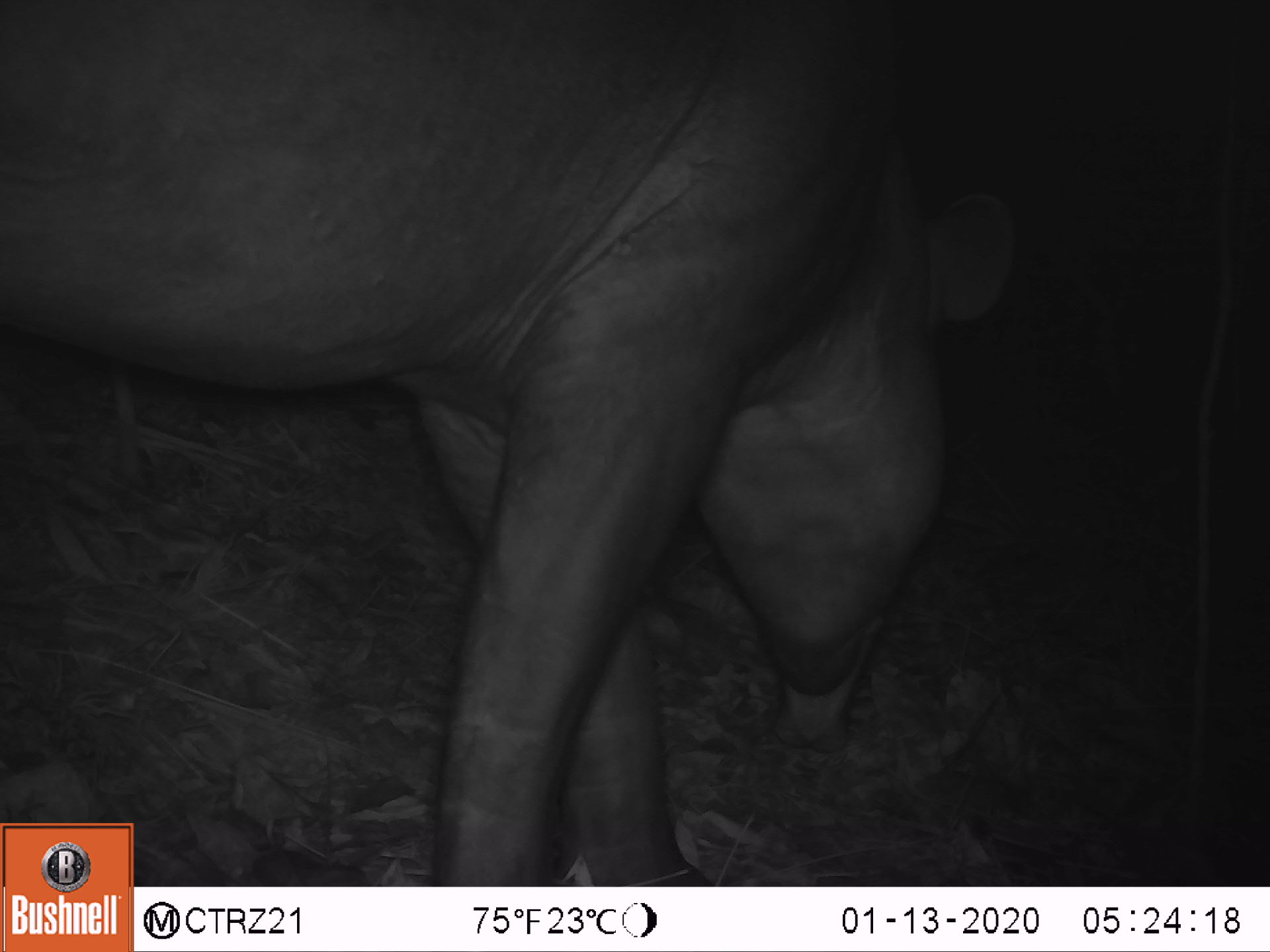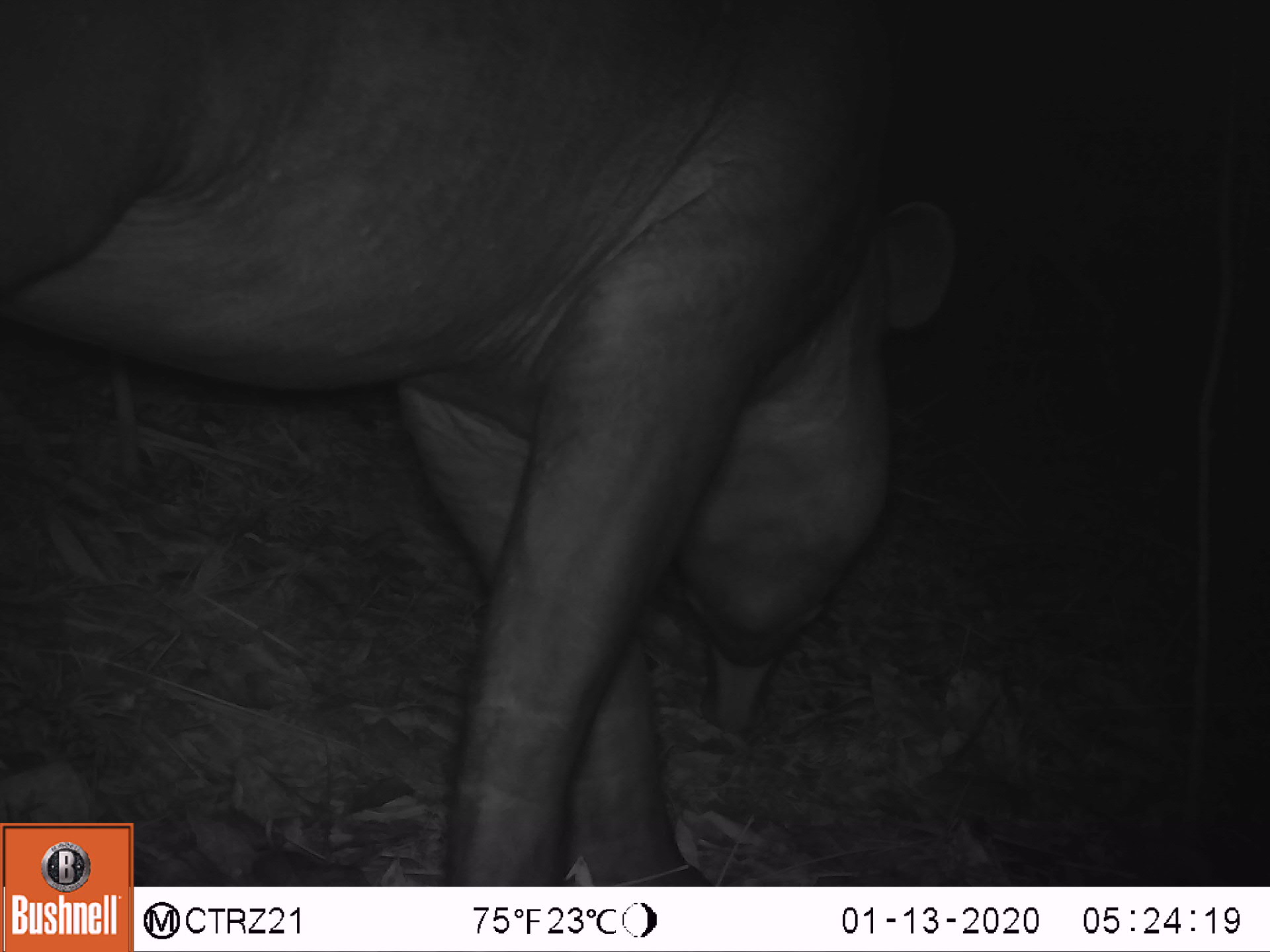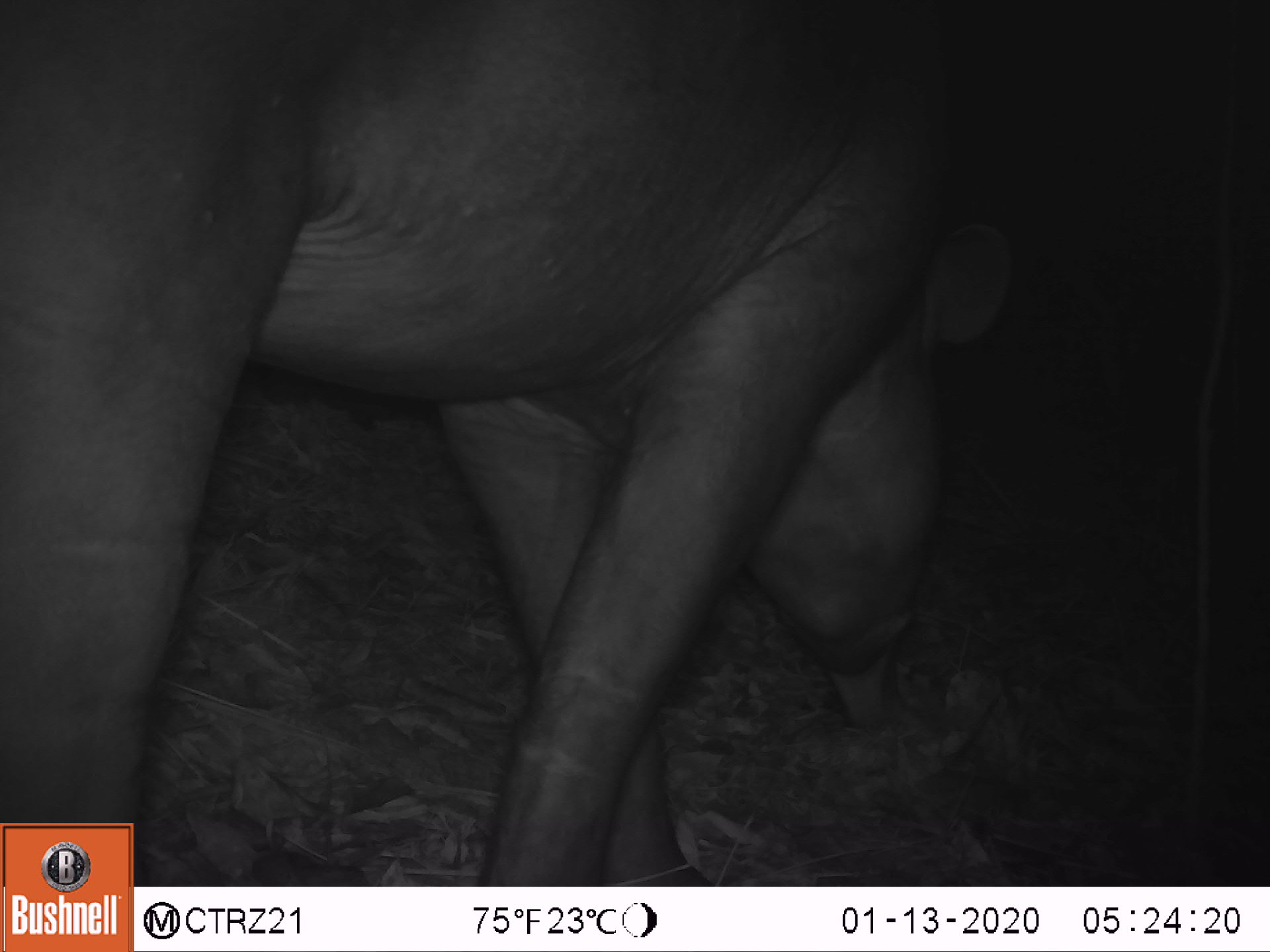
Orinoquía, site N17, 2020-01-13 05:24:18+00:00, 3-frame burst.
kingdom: Animalia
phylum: Chordata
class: Mammalia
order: Perissodactyla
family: Tapiridae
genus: Tapirus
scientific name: Tapirus terrestris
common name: lowland tapir